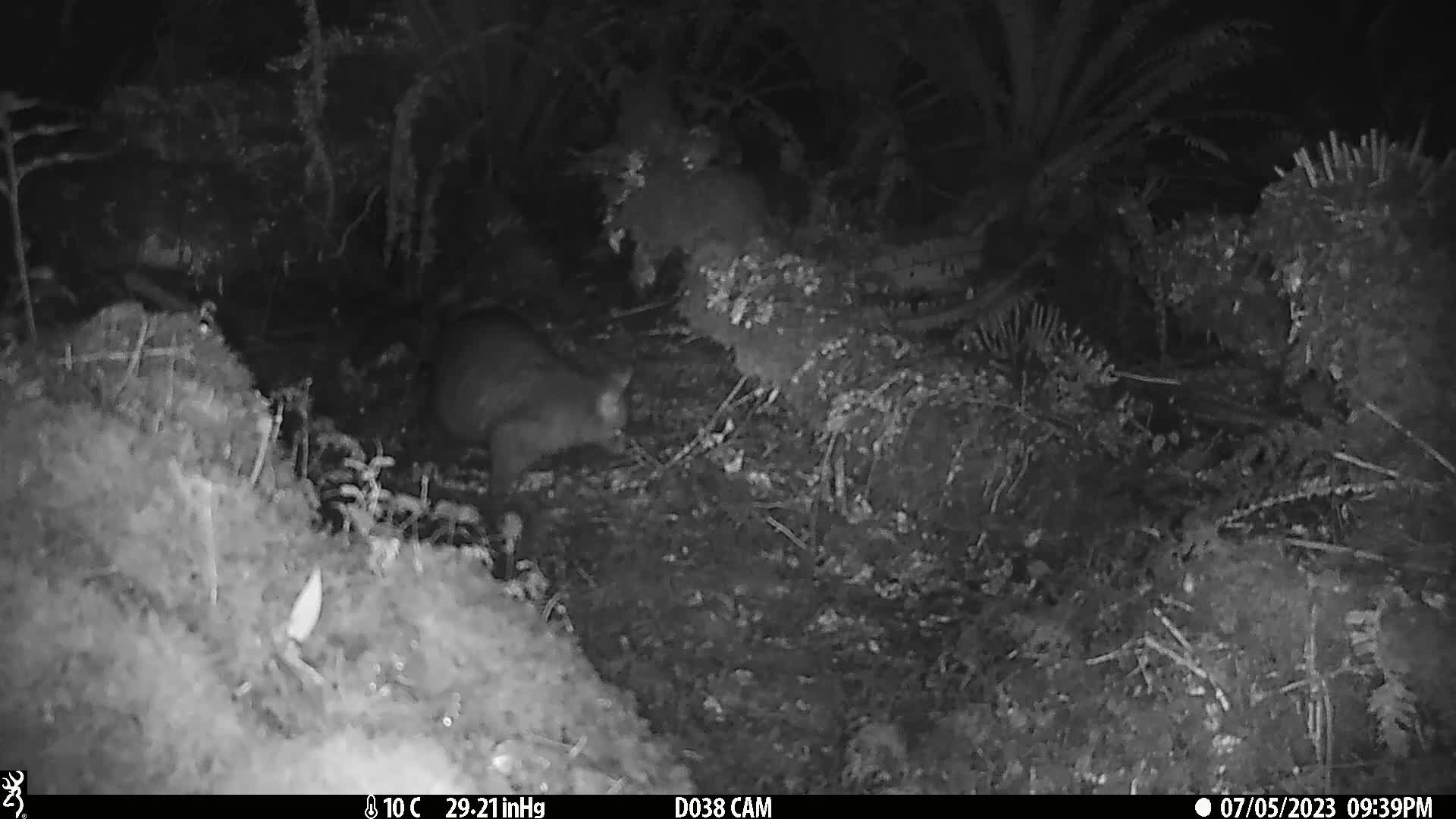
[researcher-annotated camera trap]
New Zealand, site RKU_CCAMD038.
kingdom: Animalia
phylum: Chordata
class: Mammalia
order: Diprotodontia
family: Phalangeridae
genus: Trichosurus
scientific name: Trichosurus vulpecula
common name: common brushtail possum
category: possum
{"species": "possum (common brushtail possum) (Trichosurus vulpecula)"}